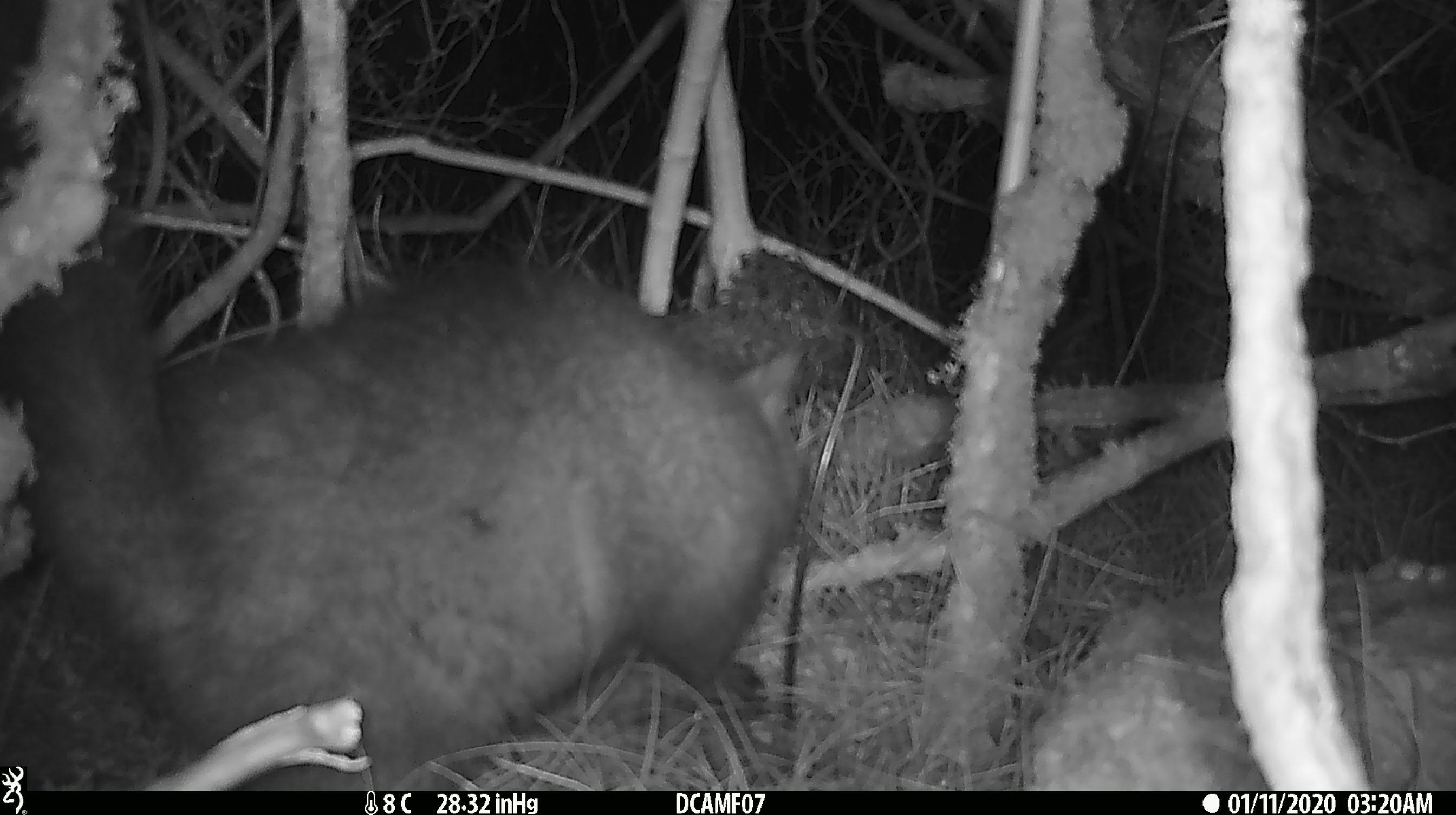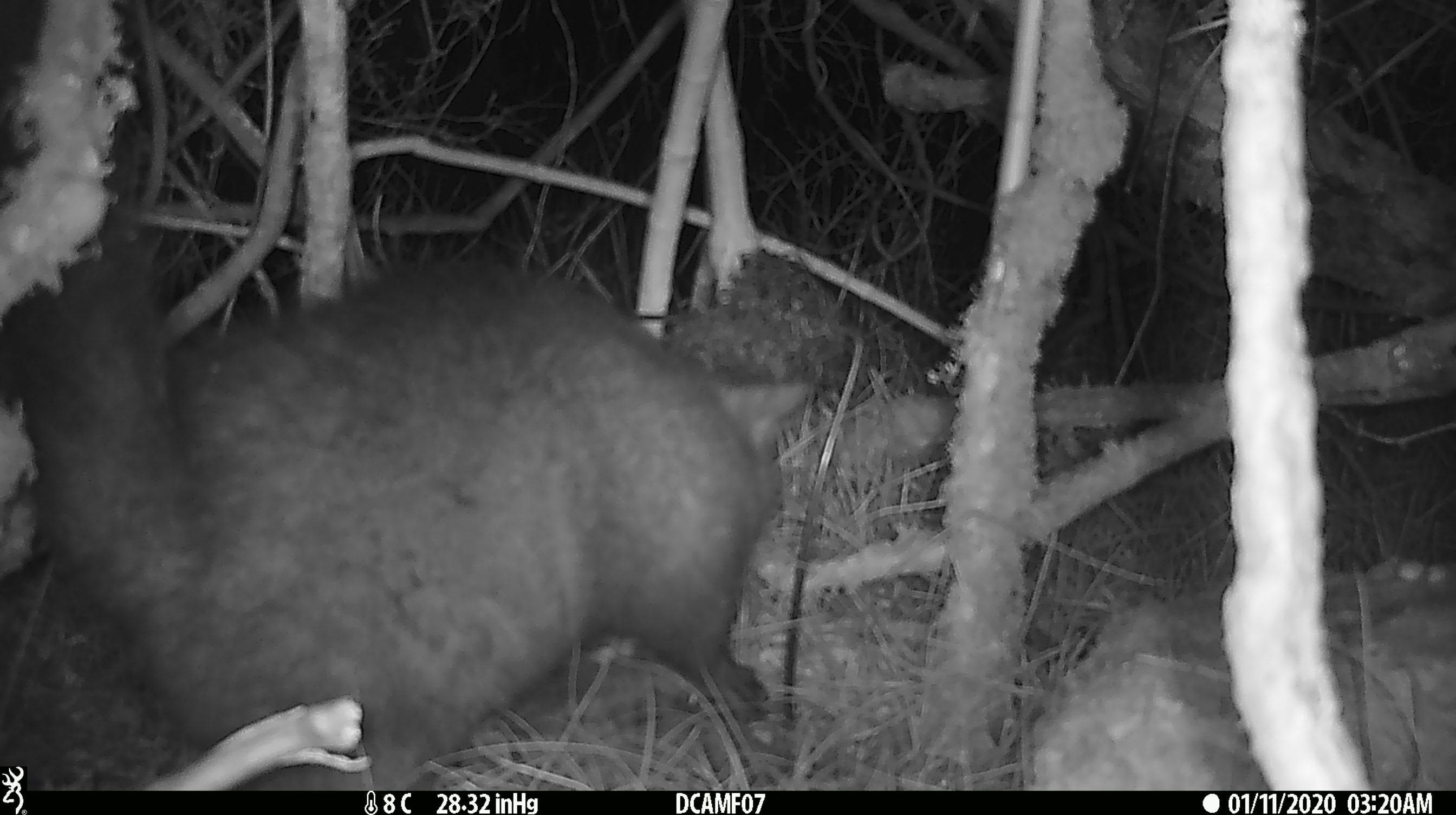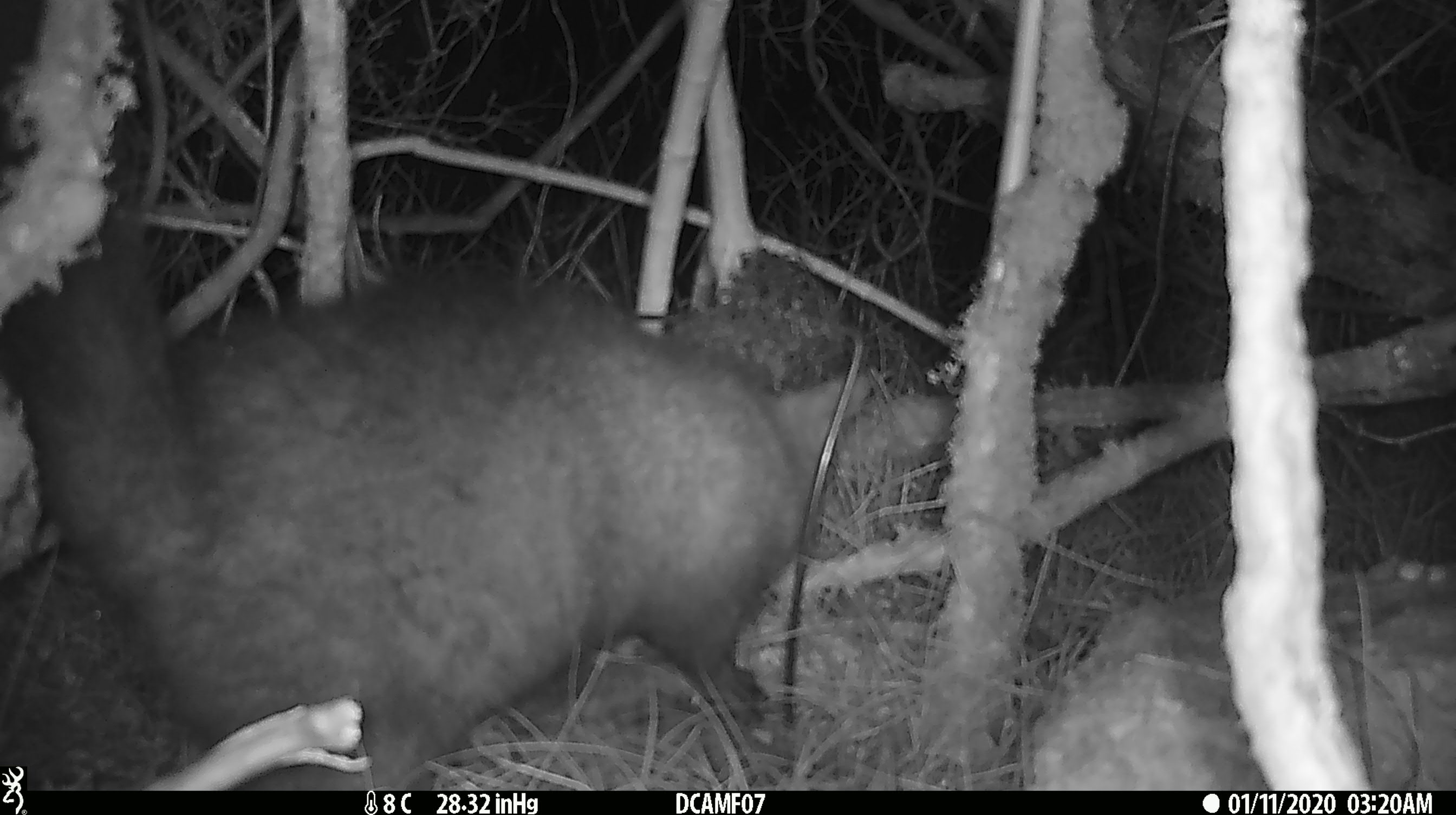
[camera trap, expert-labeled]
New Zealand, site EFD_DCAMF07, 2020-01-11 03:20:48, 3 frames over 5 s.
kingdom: Animalia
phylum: Chordata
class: Mammalia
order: Diprotodontia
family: Phalangeridae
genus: Trichosurus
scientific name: Trichosurus vulpecula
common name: common brushtail possum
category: possum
Possum (common brushtail possum) (Trichosurus vulpecula).